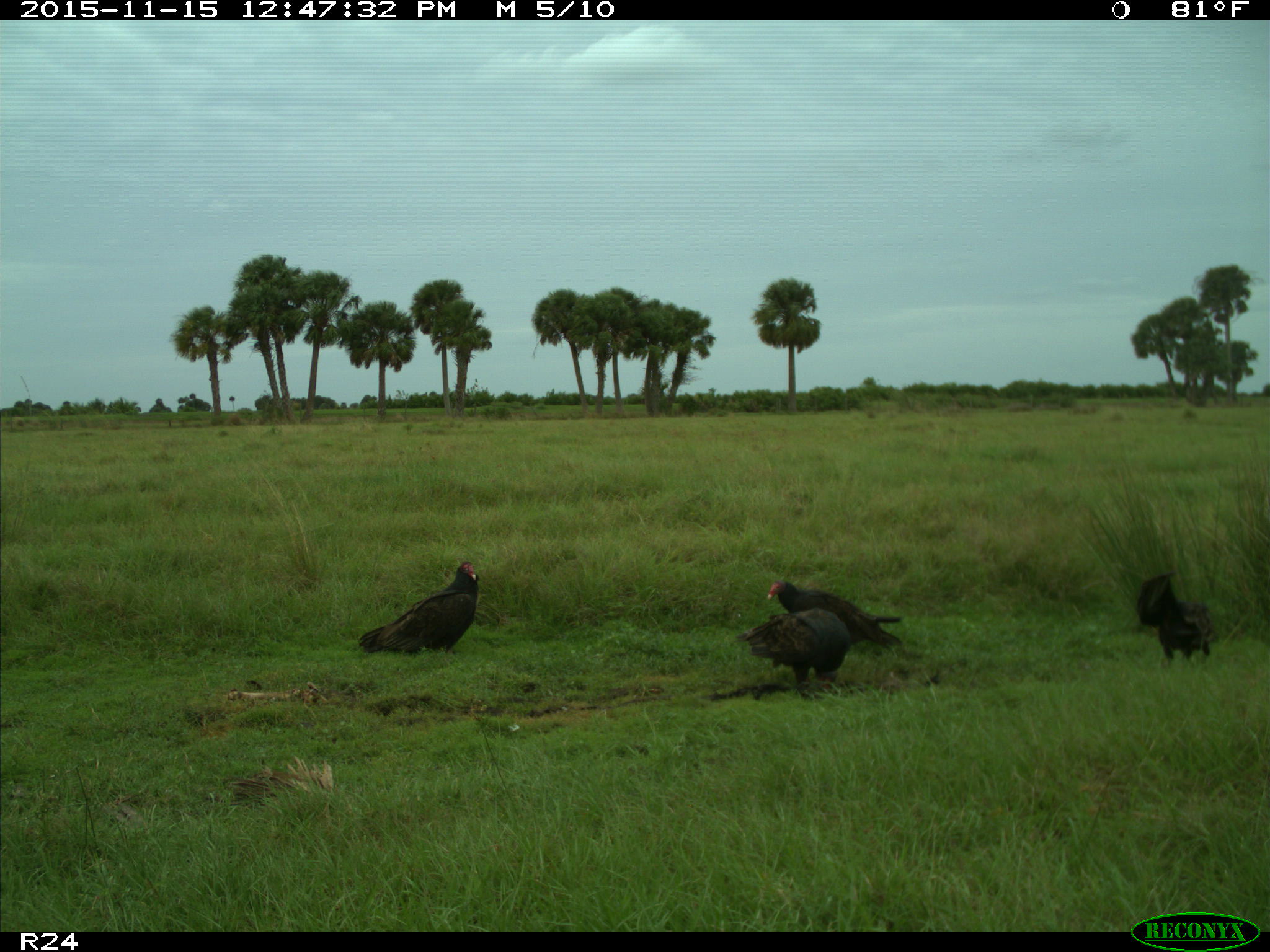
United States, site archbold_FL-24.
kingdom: Animalia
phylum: Chordata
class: Aves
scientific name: Aves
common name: birds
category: unidentified bird